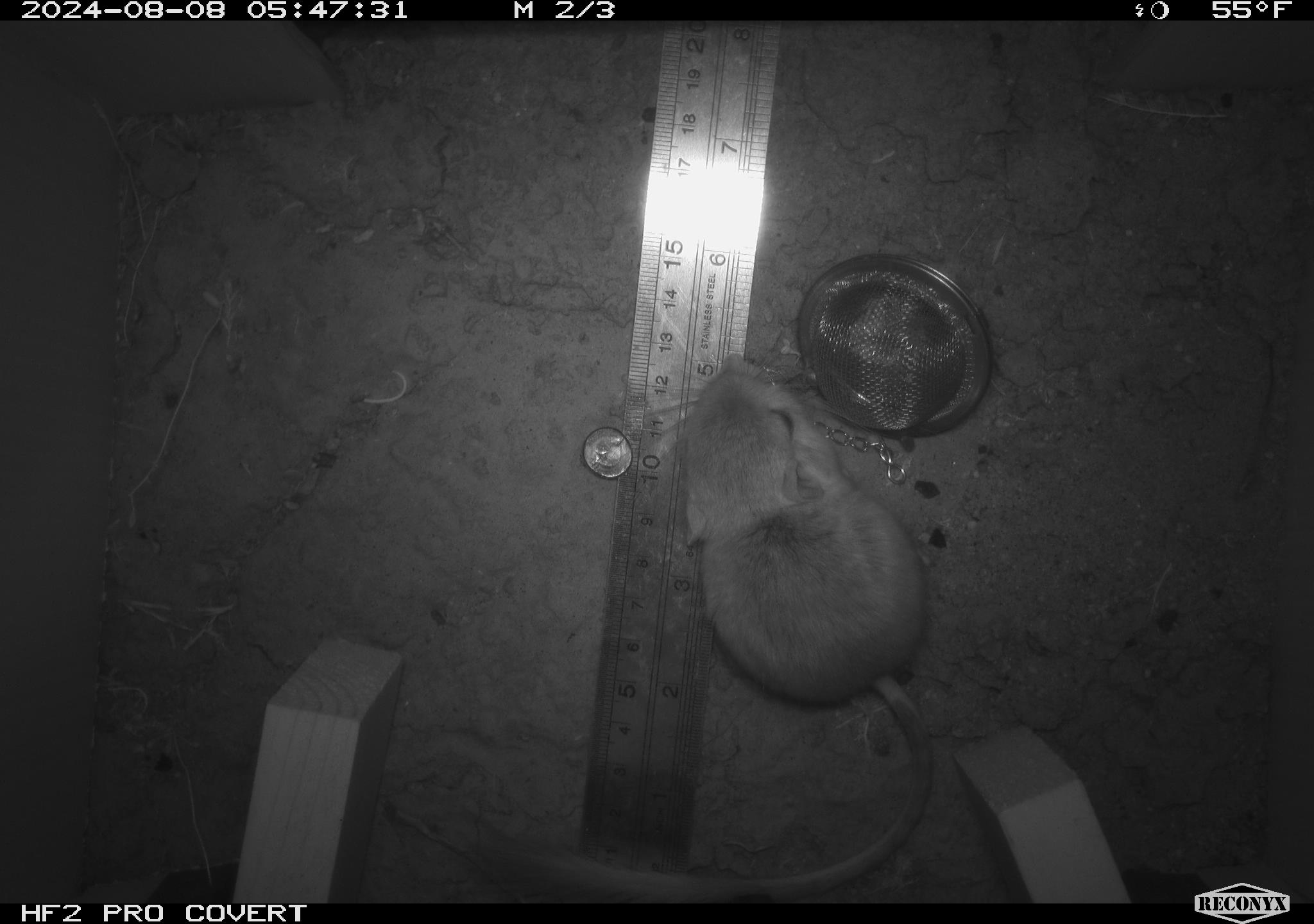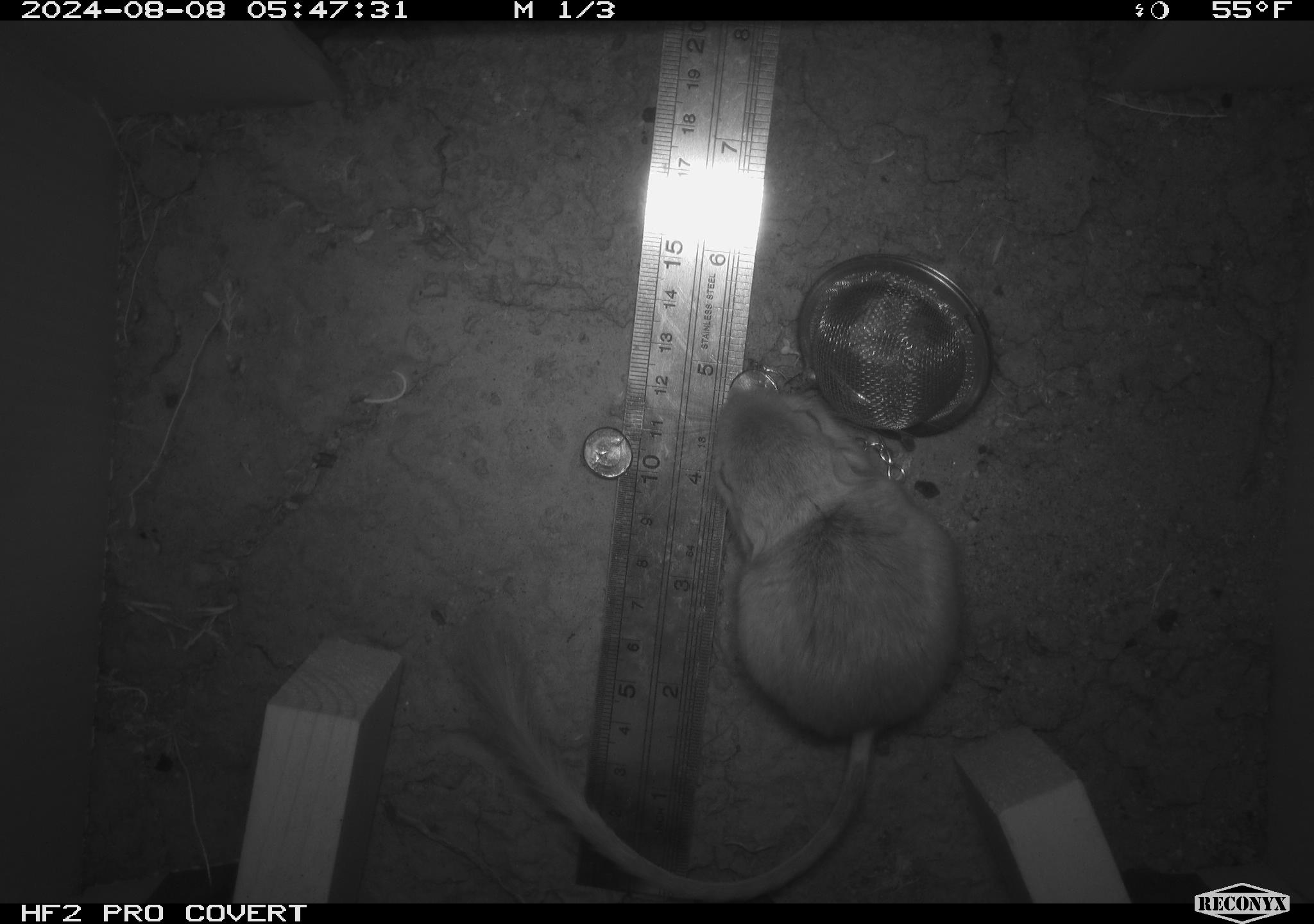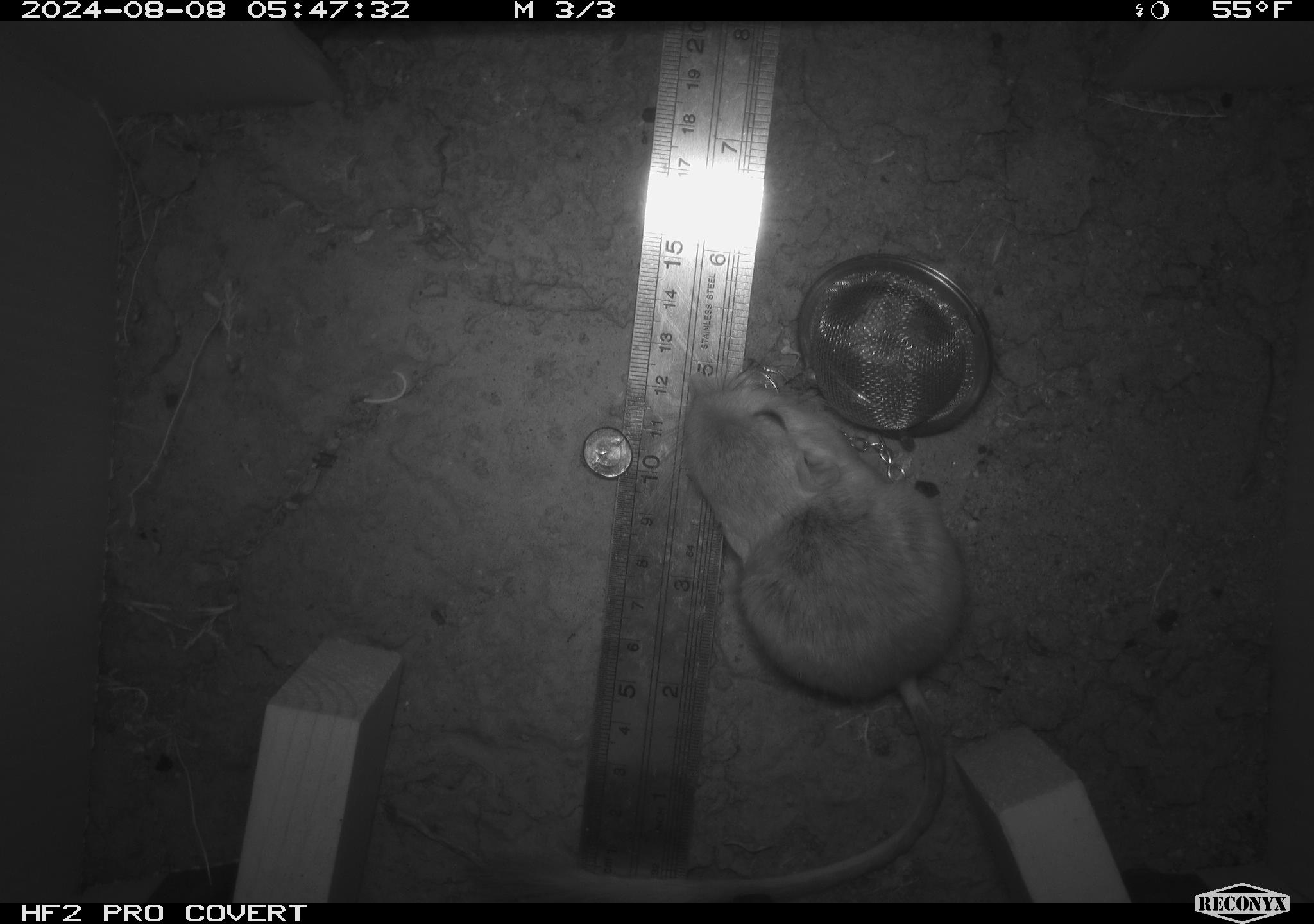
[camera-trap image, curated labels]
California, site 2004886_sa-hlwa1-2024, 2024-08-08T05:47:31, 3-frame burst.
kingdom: Animalia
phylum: Chordata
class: Mammalia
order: Rodentia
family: Heteromyidae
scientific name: Heteromyidae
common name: kangaroo rats and pocket mice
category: heteromyidae family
Heteromyidae family (kangaroo rats and pocket mice) (Heteromyidae).